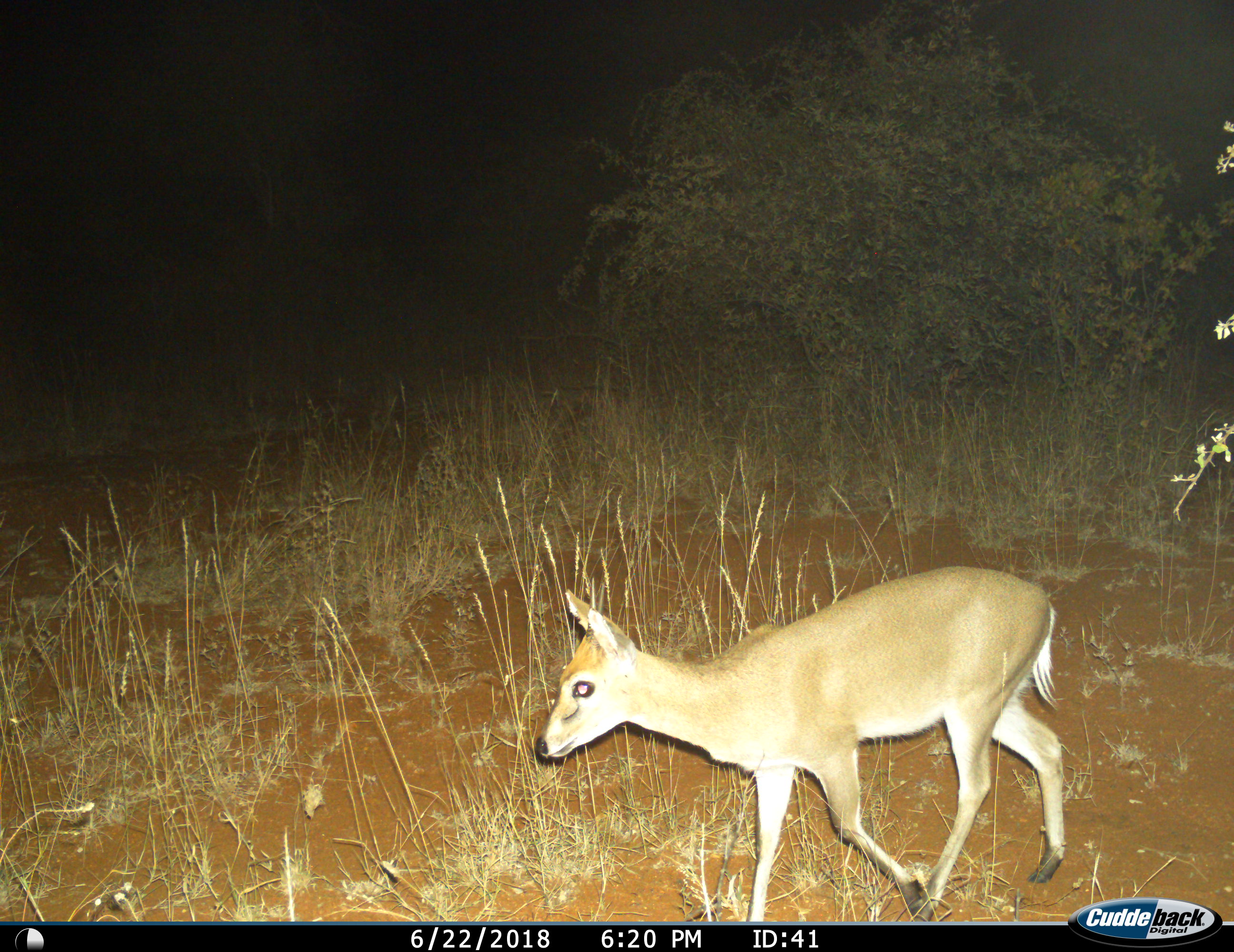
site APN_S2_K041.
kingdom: Animalia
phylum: Chordata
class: Mammalia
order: Artiodactyla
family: Bovidae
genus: Sylvicapra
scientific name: Sylvicapra grimmia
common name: common duiker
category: duikercommongrey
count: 1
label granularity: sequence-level